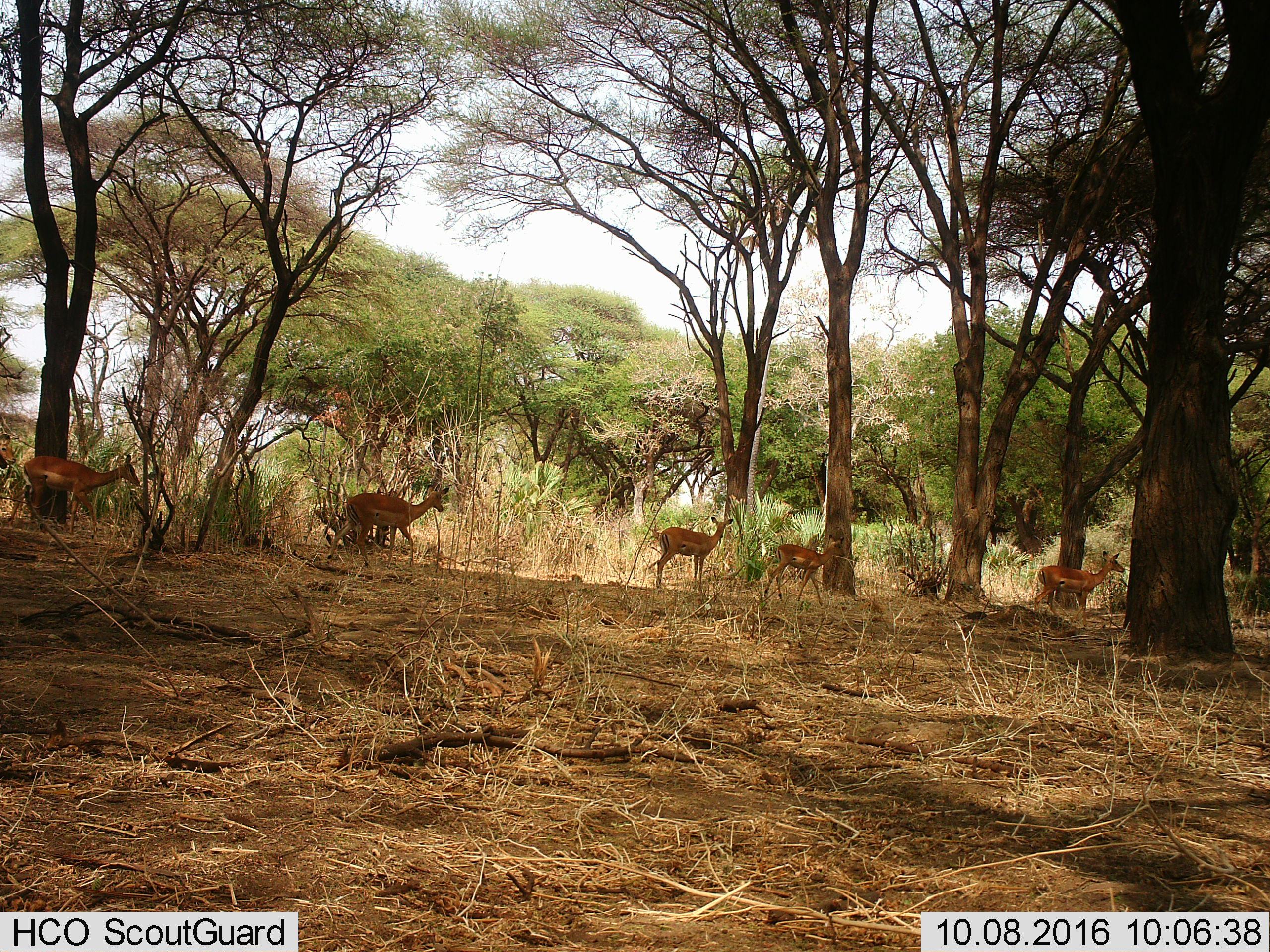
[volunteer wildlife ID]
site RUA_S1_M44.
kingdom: Animalia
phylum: Chordata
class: Mammalia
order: Artiodactyla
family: Bovidae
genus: Aepyceros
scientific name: Aepyceros melampus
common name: impala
Impala (Aepyceros melampus), count 6. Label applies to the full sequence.